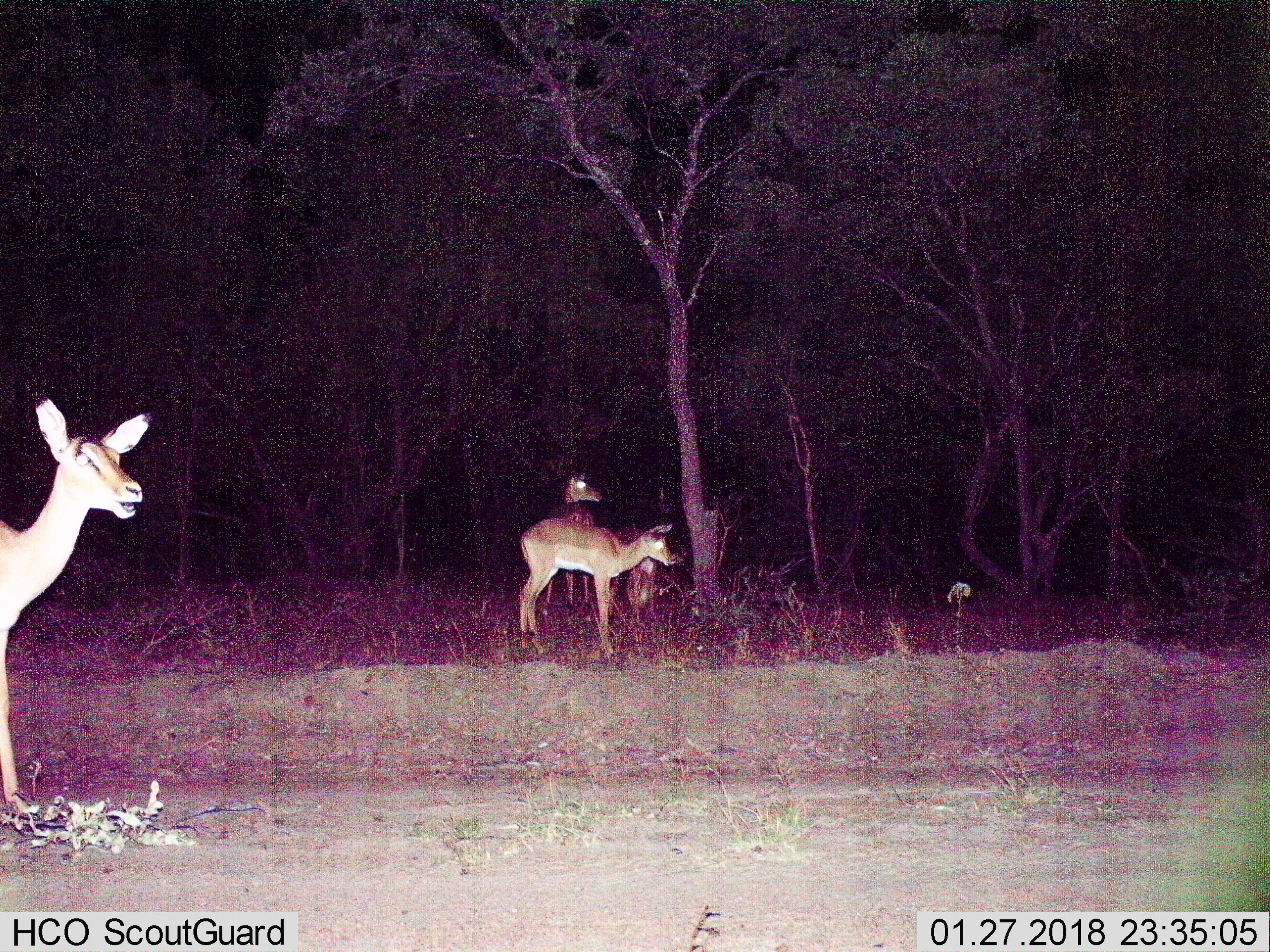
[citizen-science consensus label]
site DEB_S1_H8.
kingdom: Animalia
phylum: Chordata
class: Mammalia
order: Artiodactyla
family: Bovidae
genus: Aepyceros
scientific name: Aepyceros melampus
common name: impala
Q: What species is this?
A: Impala (Aepyceros melampus).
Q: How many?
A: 4.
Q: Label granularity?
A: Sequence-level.